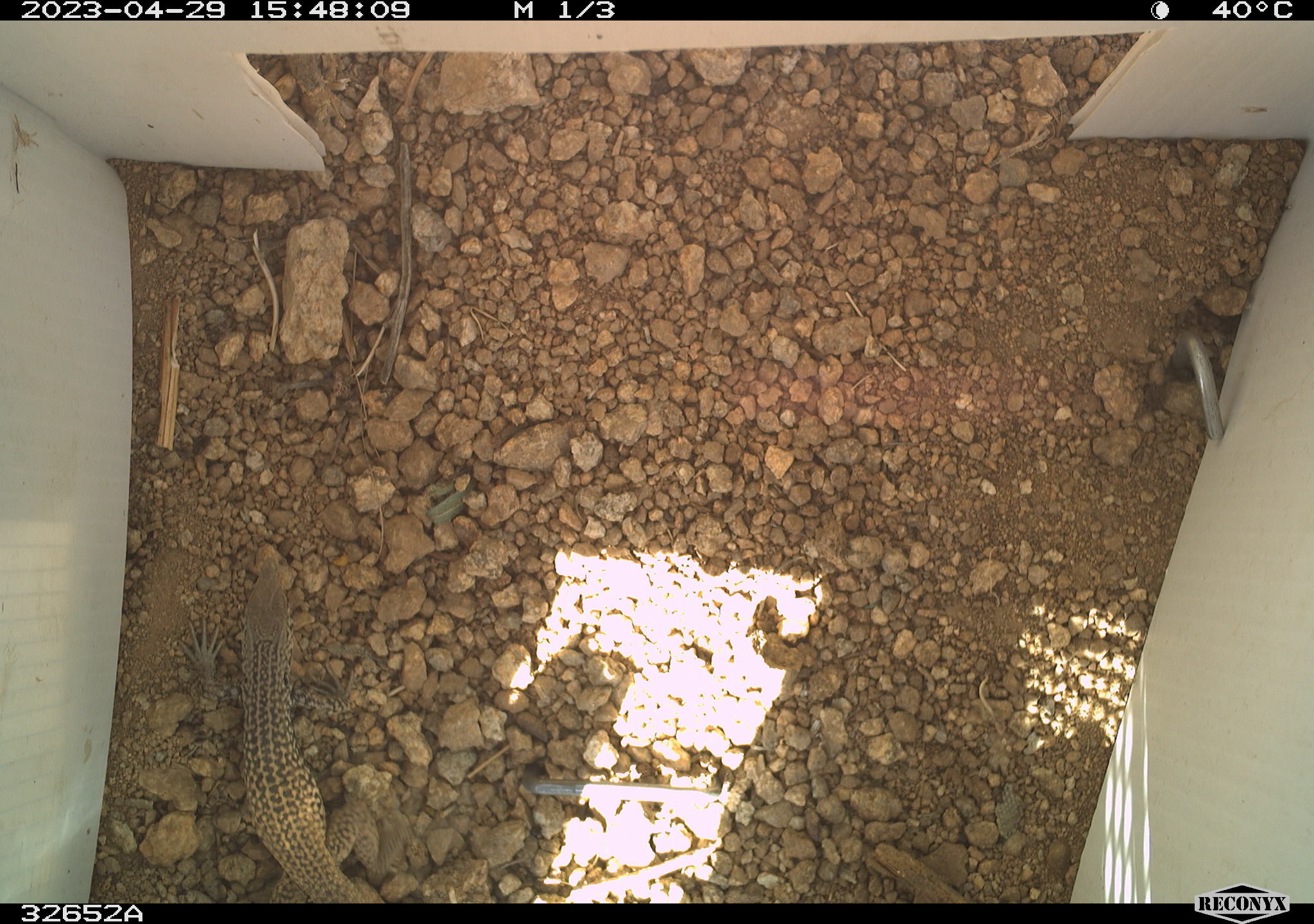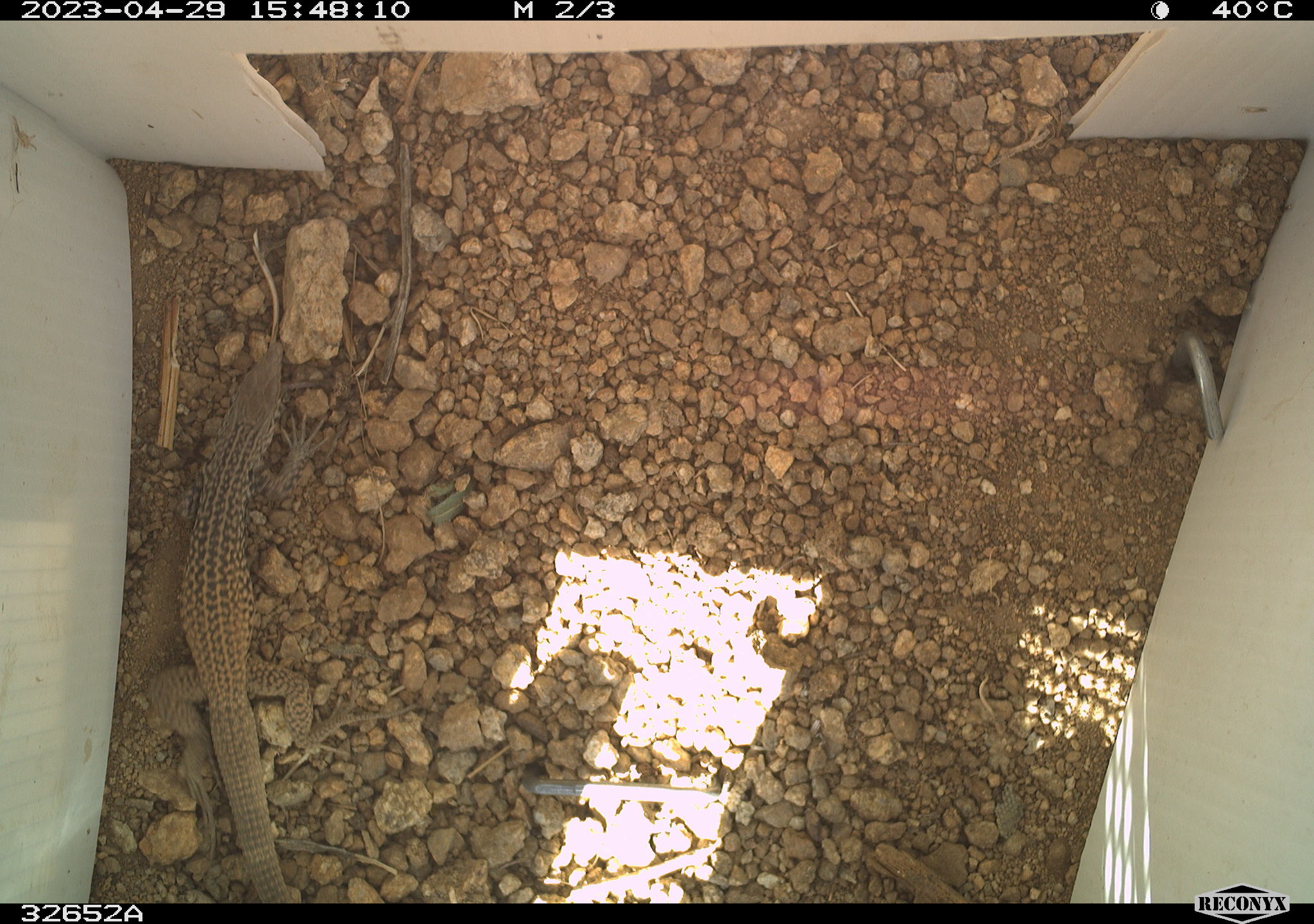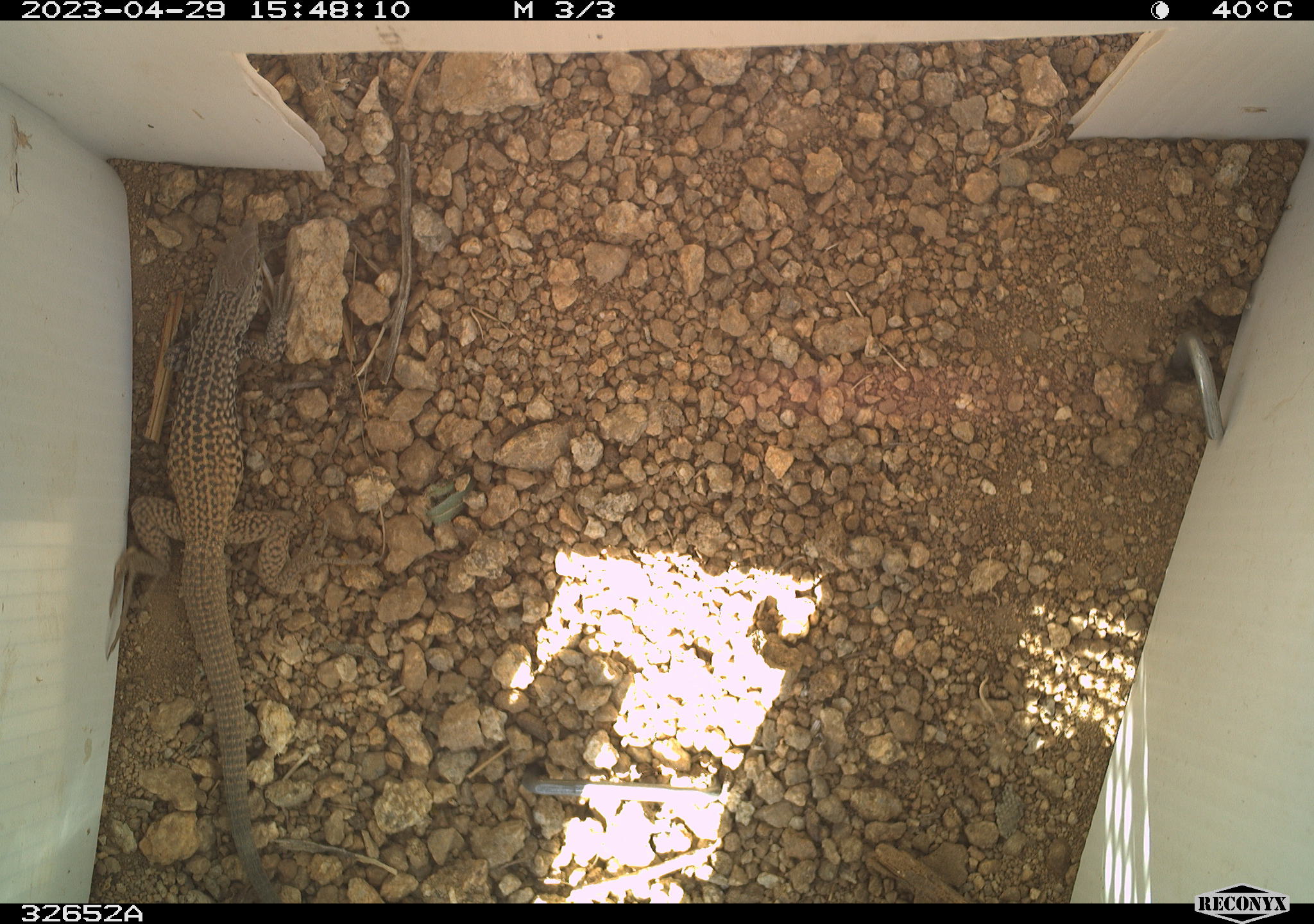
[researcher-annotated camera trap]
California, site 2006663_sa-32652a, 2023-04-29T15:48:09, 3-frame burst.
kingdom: Animalia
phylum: Chordata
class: Reptilia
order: Squamata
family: Teiidae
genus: Aspidoscelis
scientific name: Aspidoscelis tigris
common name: western whiptail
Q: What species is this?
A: Western whiptail (Aspidoscelis tigris).